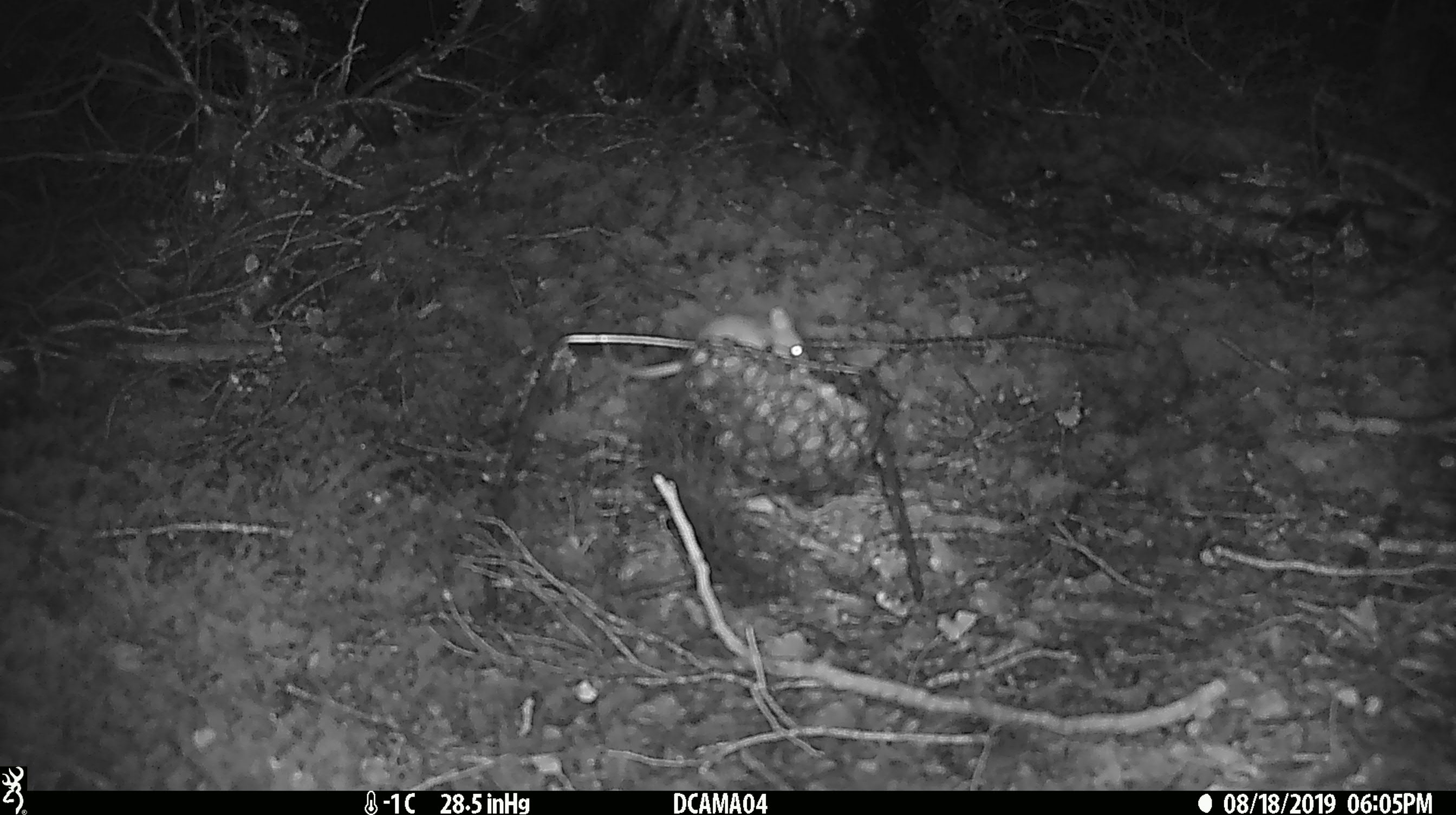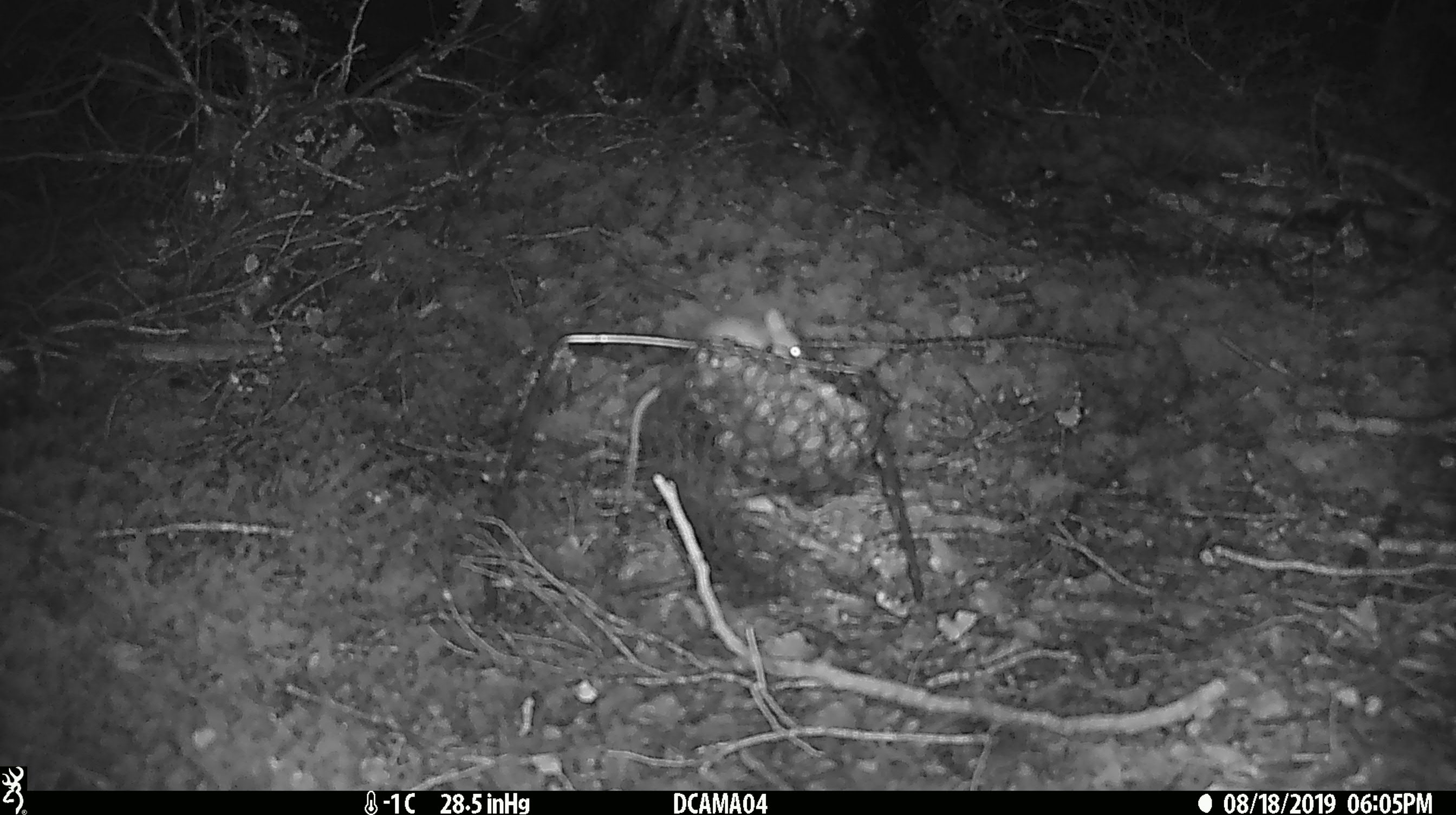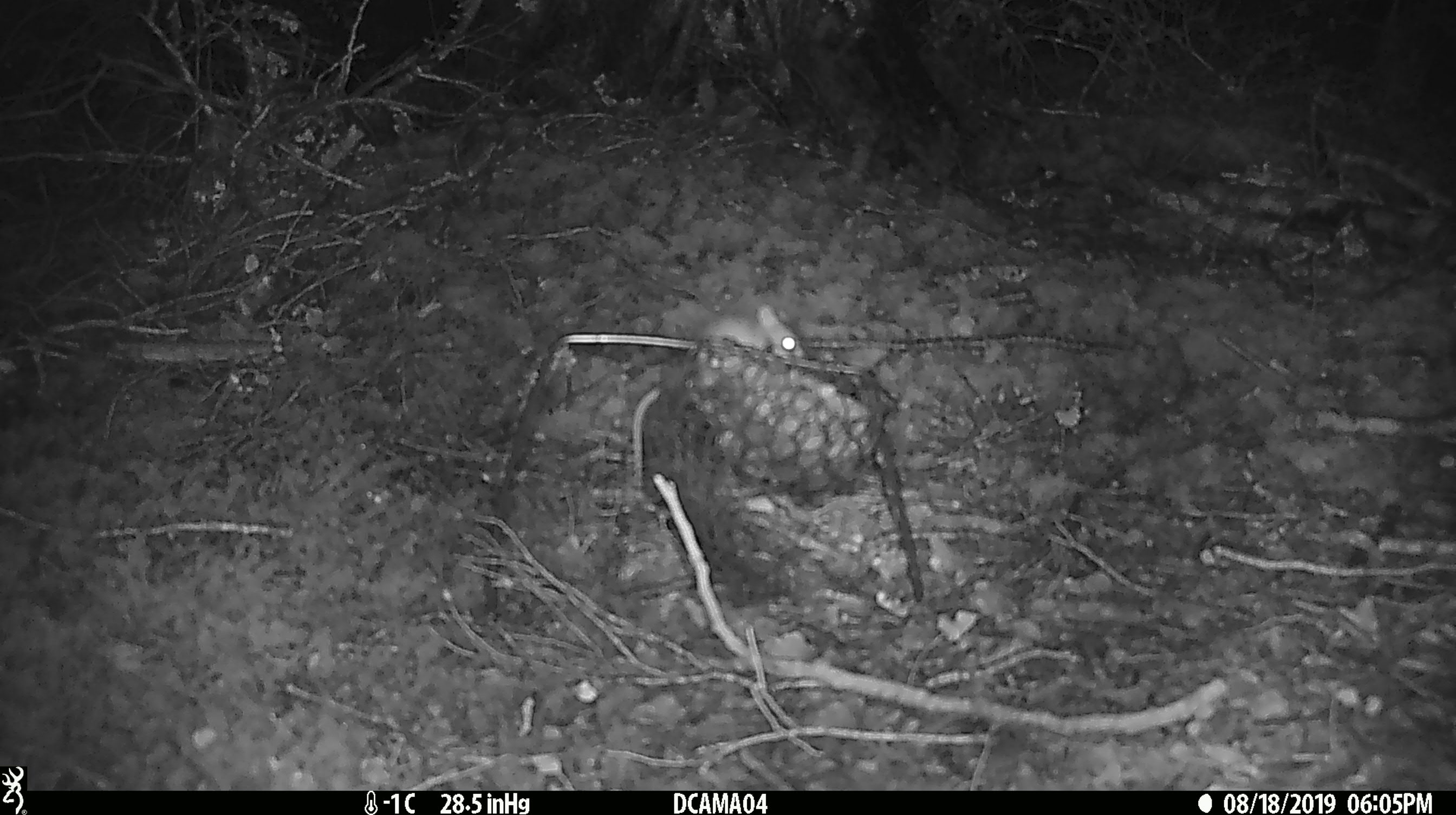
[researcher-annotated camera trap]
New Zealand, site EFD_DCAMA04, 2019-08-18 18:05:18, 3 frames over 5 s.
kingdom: Animalia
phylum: Chordata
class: Mammalia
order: Rodentia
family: Muridae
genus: Mus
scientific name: Mus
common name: mouse